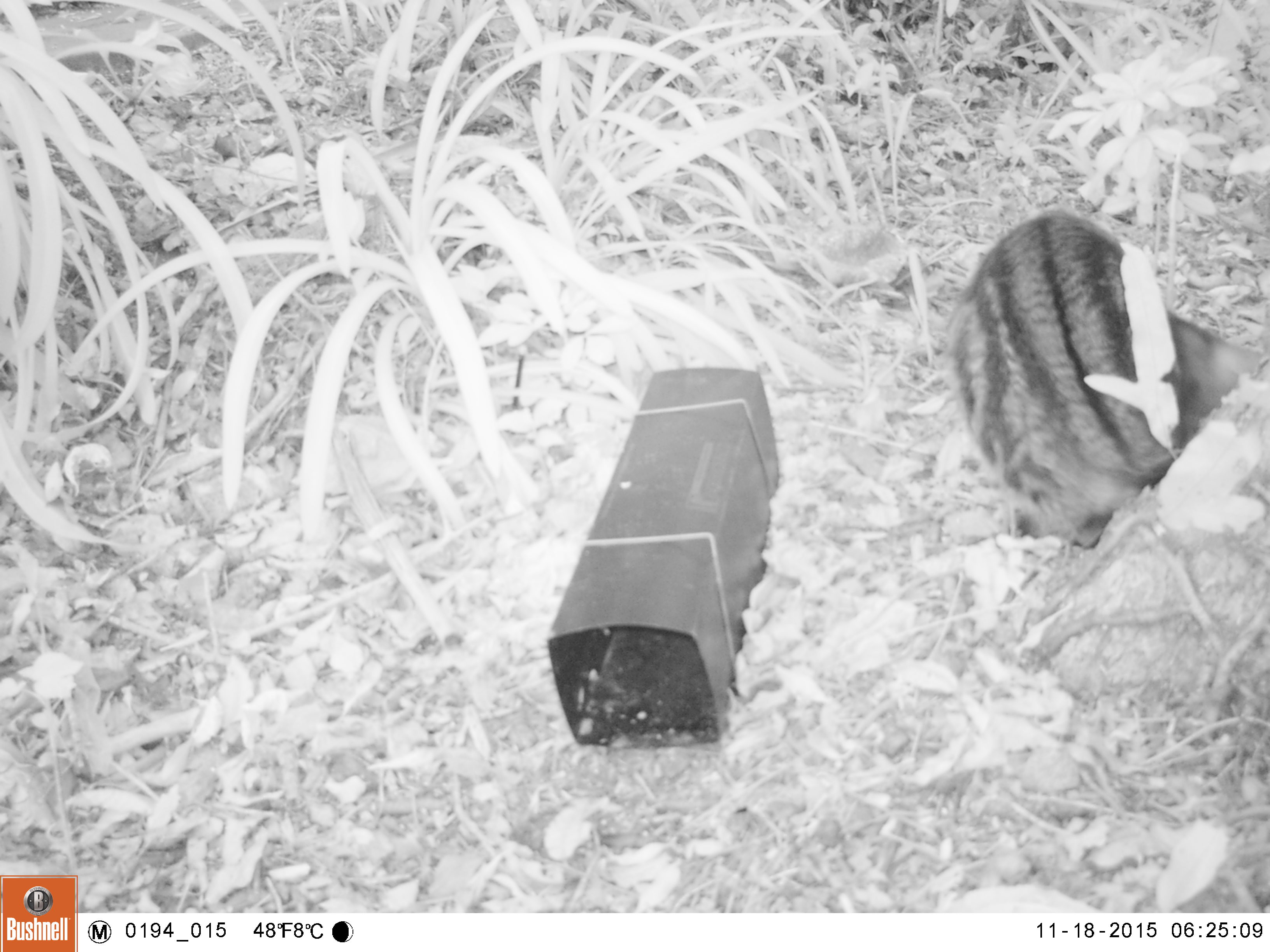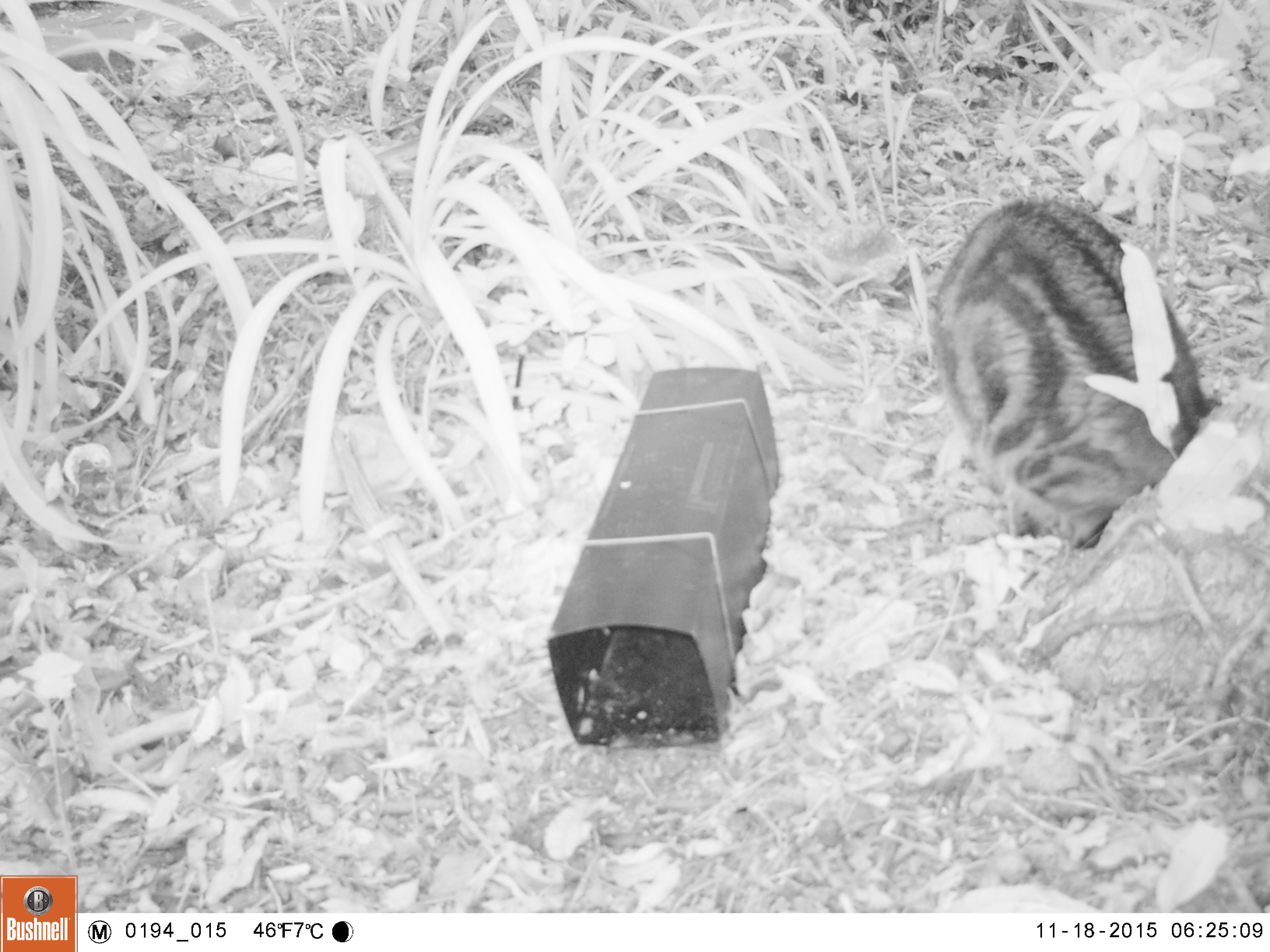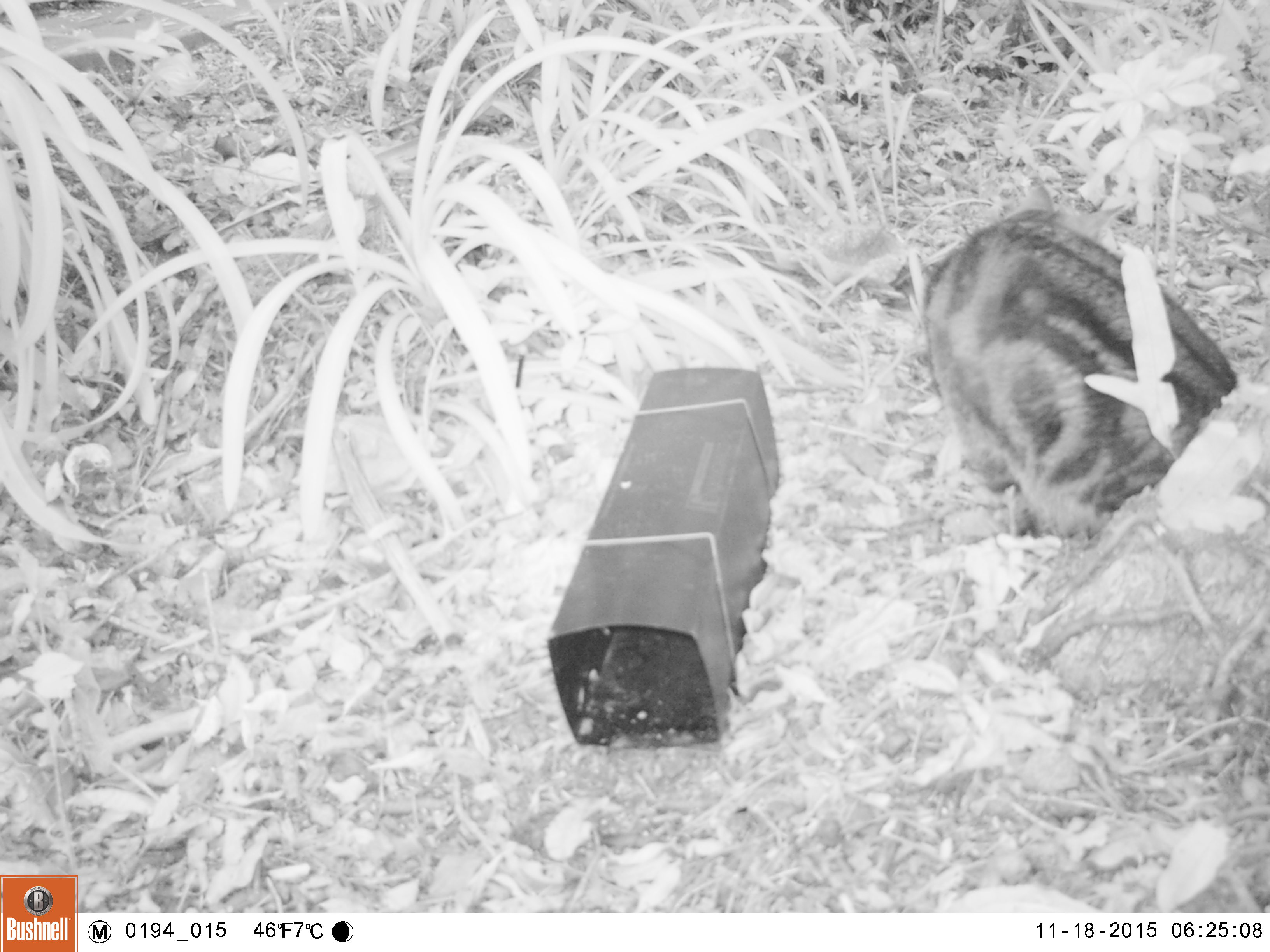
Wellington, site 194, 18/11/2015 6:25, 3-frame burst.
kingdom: Animalia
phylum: Chordata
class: Mammalia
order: Carnivora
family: Felidae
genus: Felis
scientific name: Felis catus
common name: cat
Cat (Felis catus).